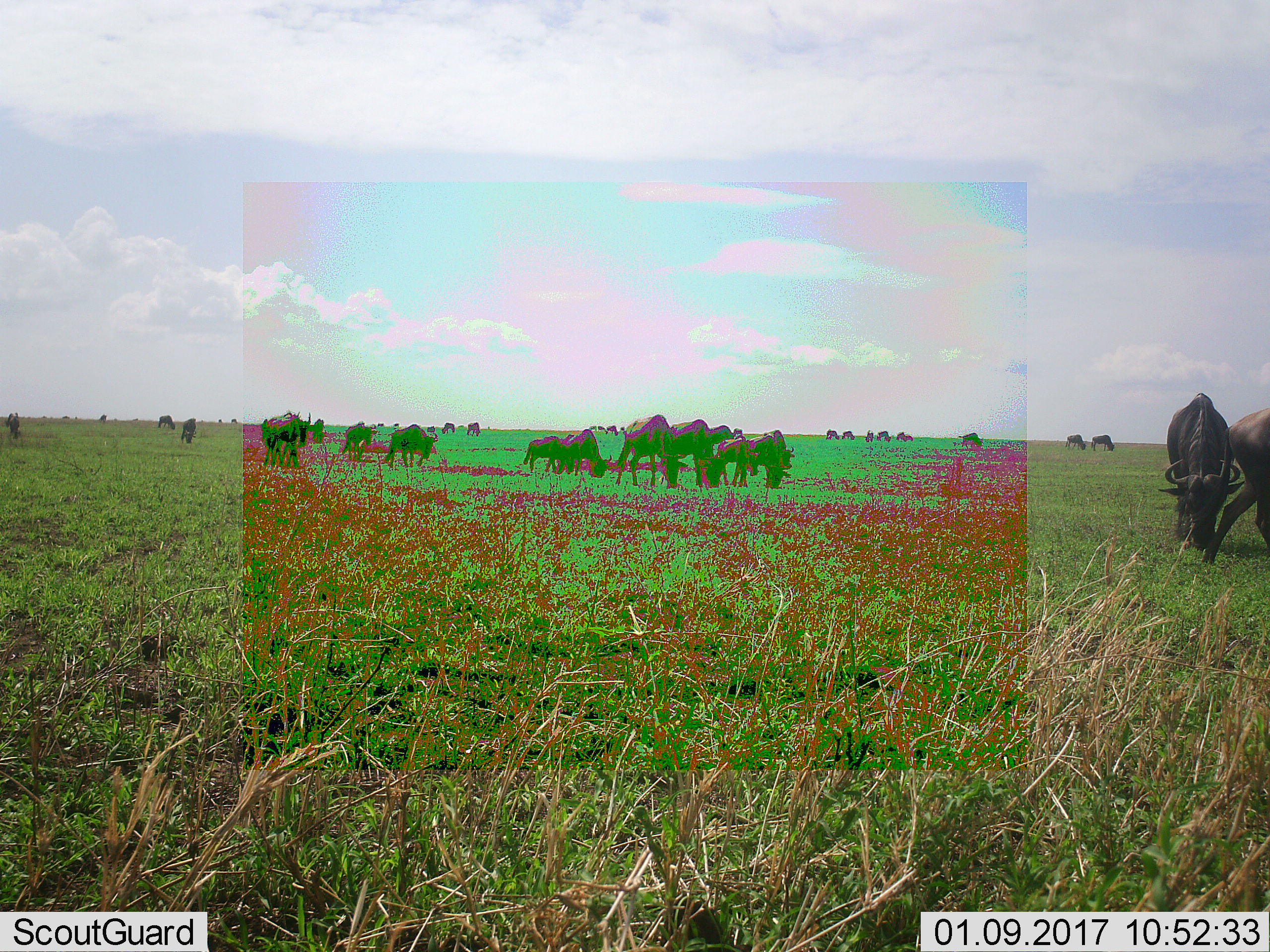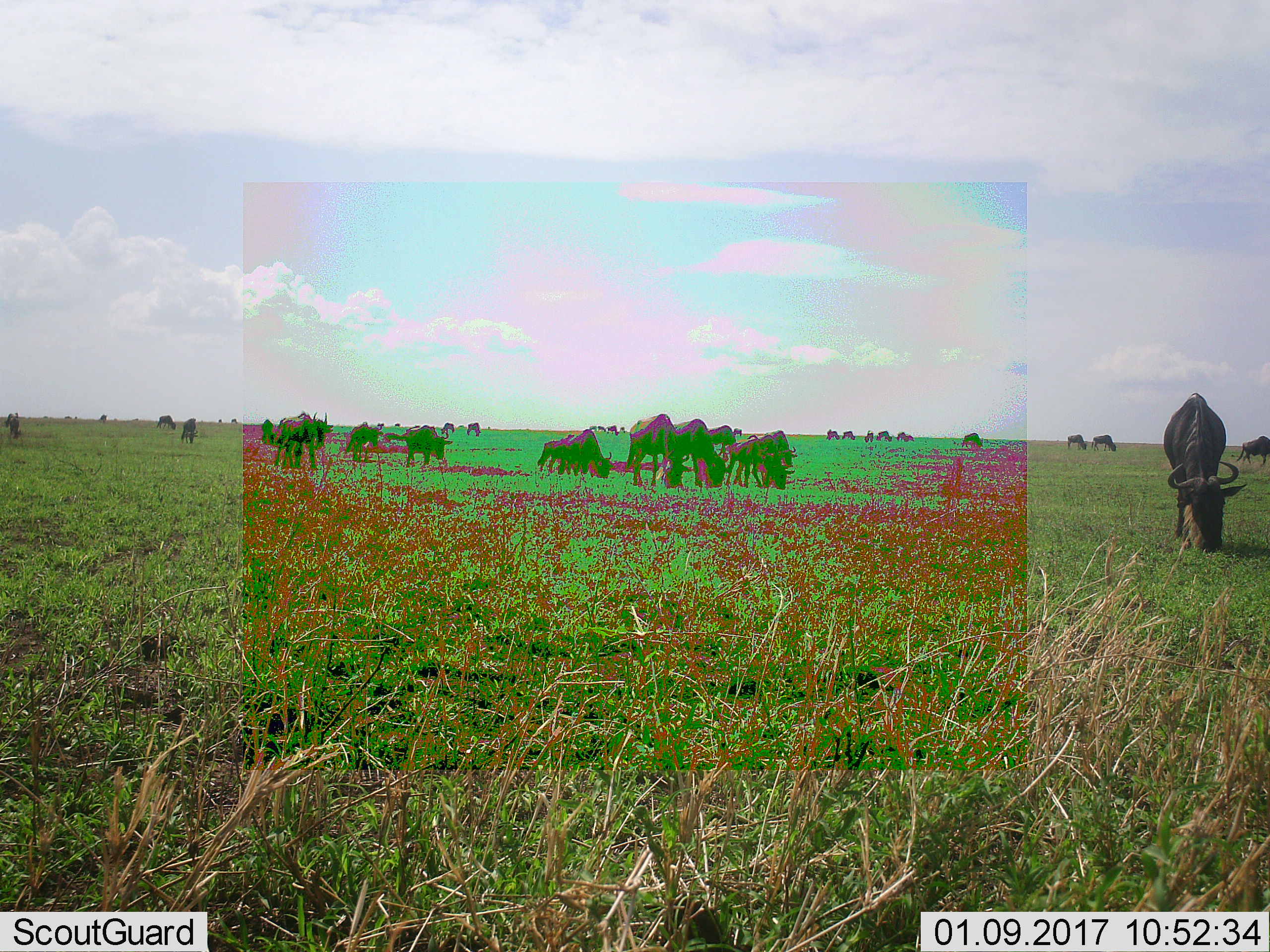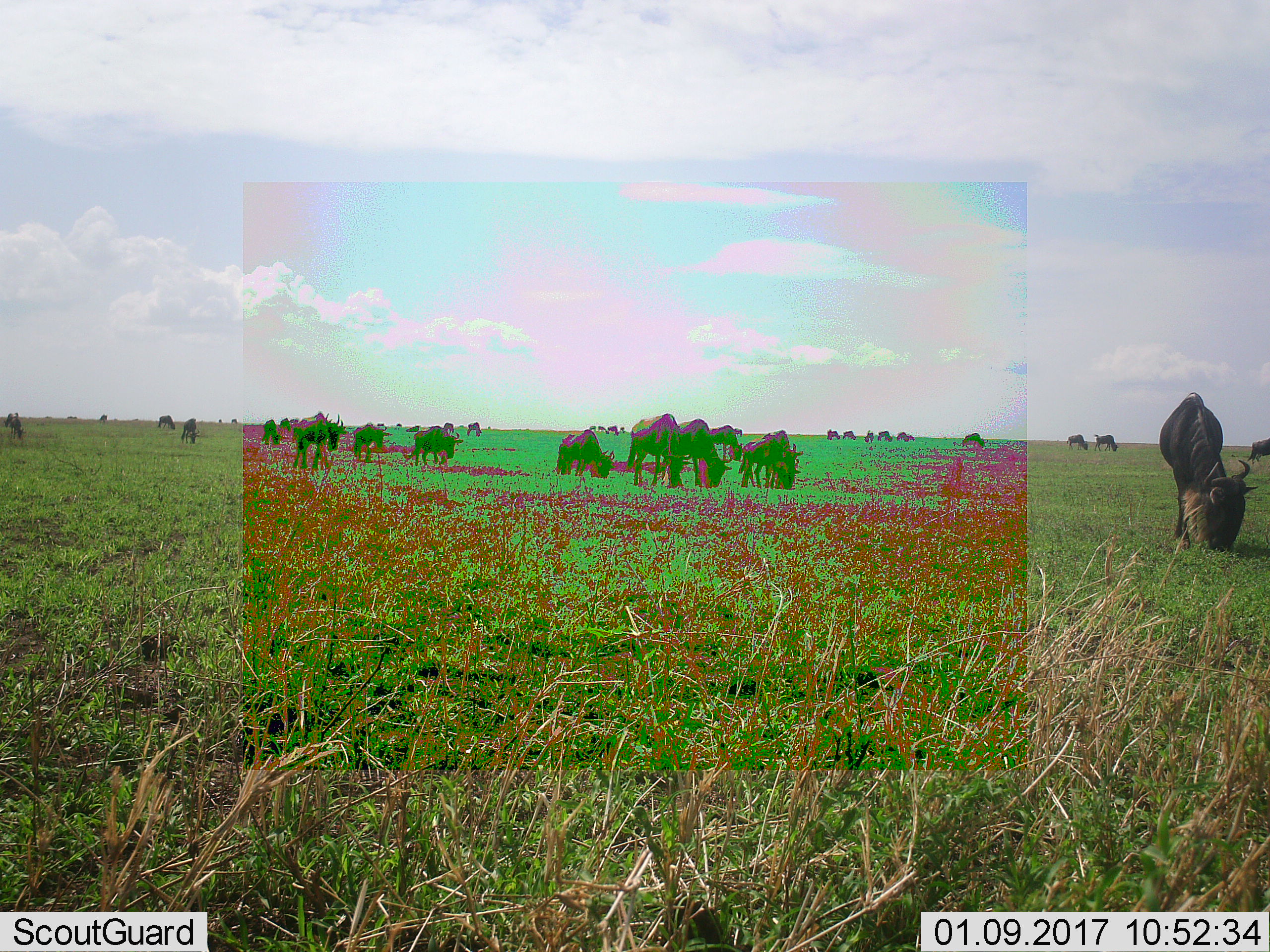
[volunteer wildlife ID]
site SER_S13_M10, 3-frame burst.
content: unidentified animal